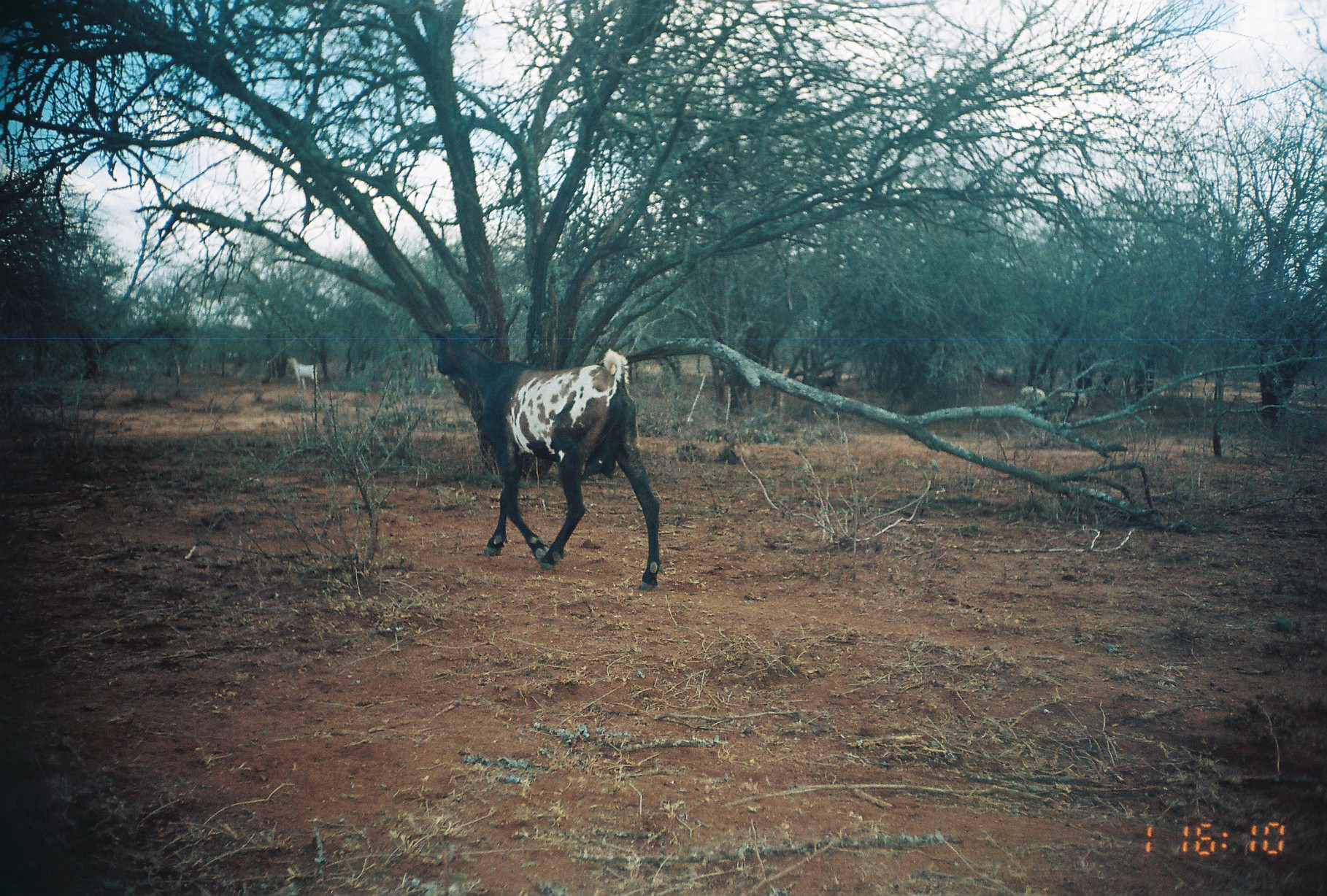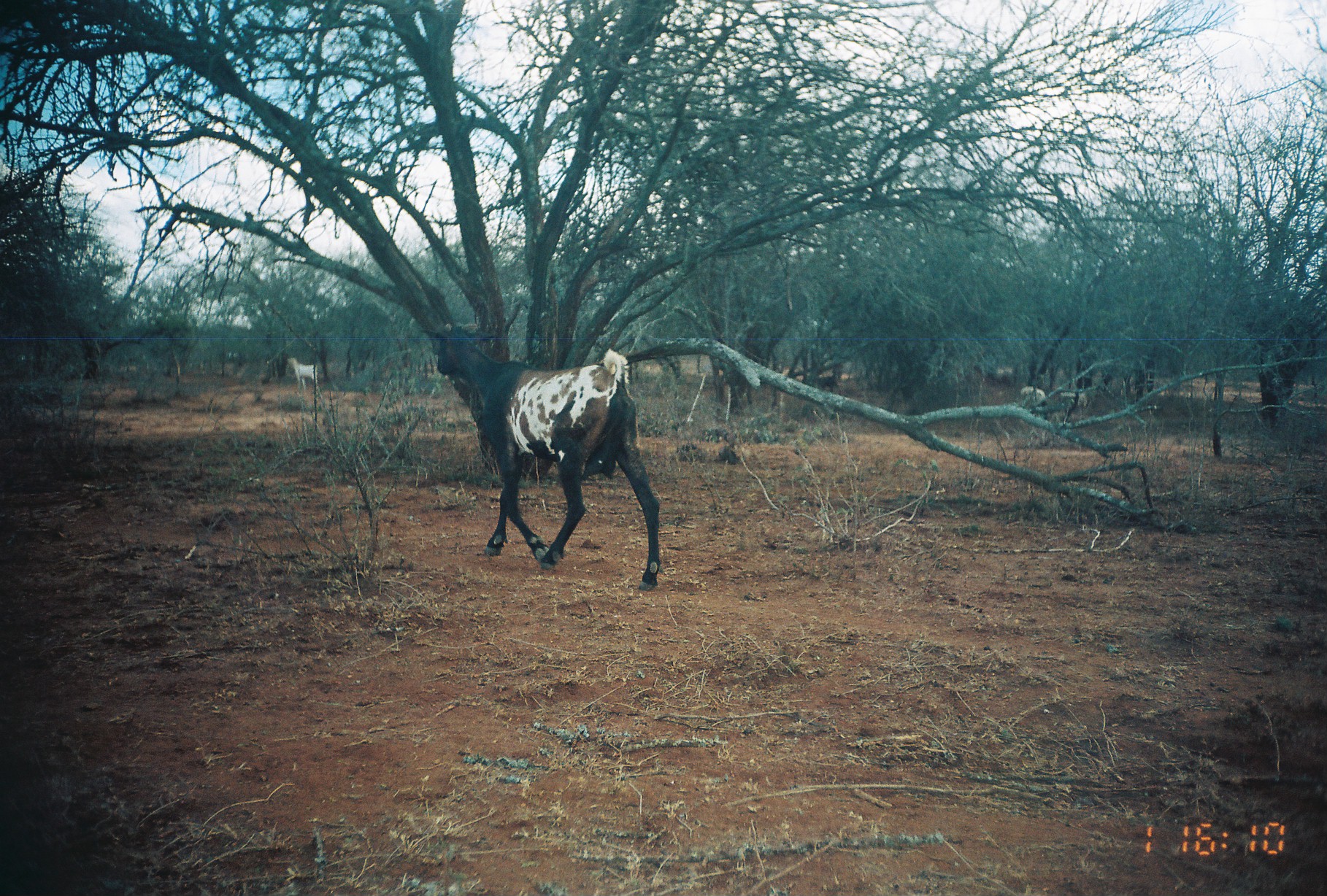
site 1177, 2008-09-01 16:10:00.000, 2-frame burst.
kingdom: Animalia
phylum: Chordata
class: Mammalia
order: Artiodactyla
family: Bovidae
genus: Capra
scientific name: Capra aegagrus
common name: wild goat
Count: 2.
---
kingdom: Animalia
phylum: Chordata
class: Mammalia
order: Artiodactyla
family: Bovidae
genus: Ovis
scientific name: Ovis aries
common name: domestic sheep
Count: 2.